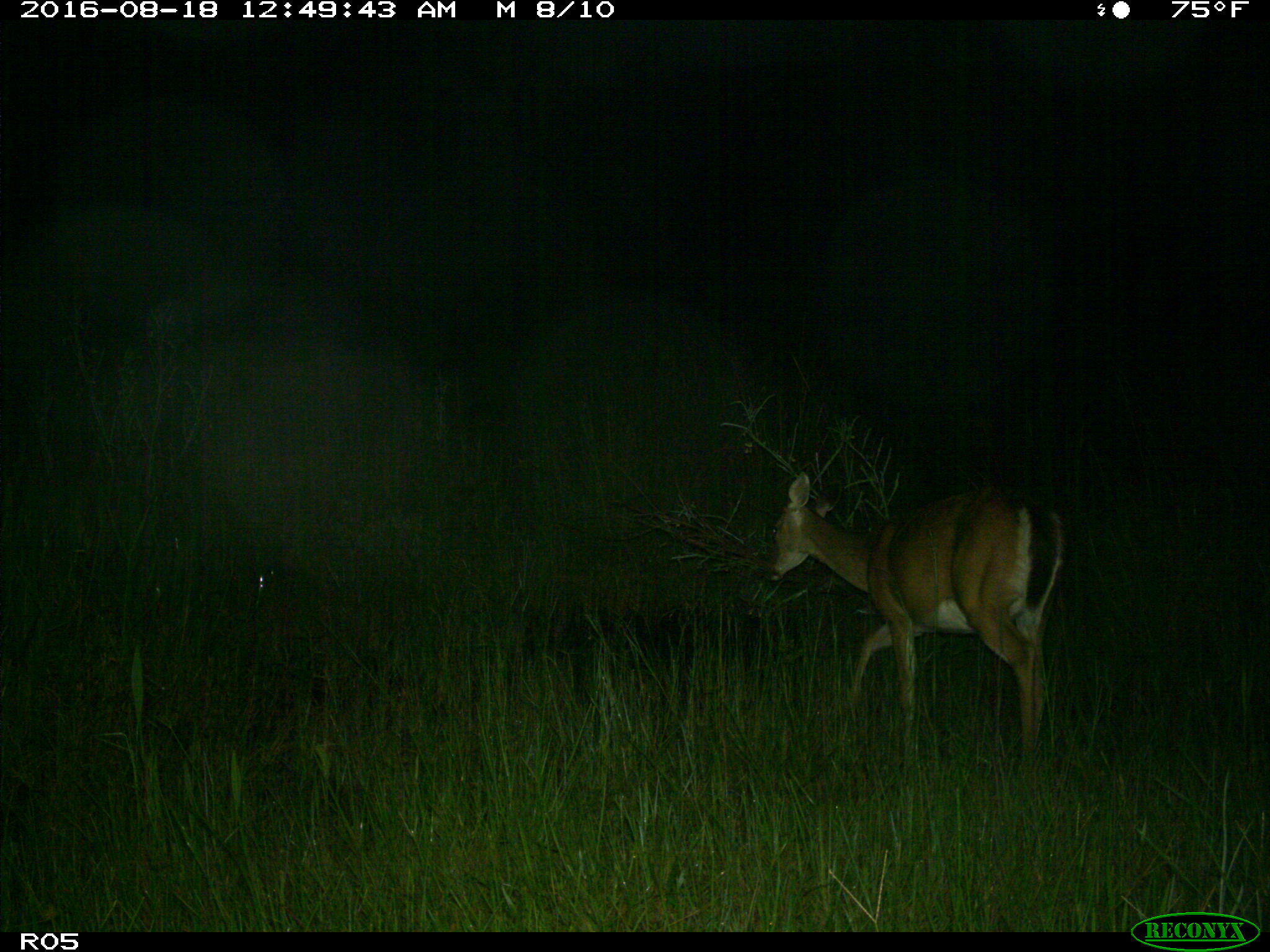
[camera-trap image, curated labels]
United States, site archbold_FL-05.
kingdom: Animalia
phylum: Chordata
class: Mammalia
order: Artiodactyla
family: Cervidae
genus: Odocoileus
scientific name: Odocoileus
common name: deer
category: unidentified deer